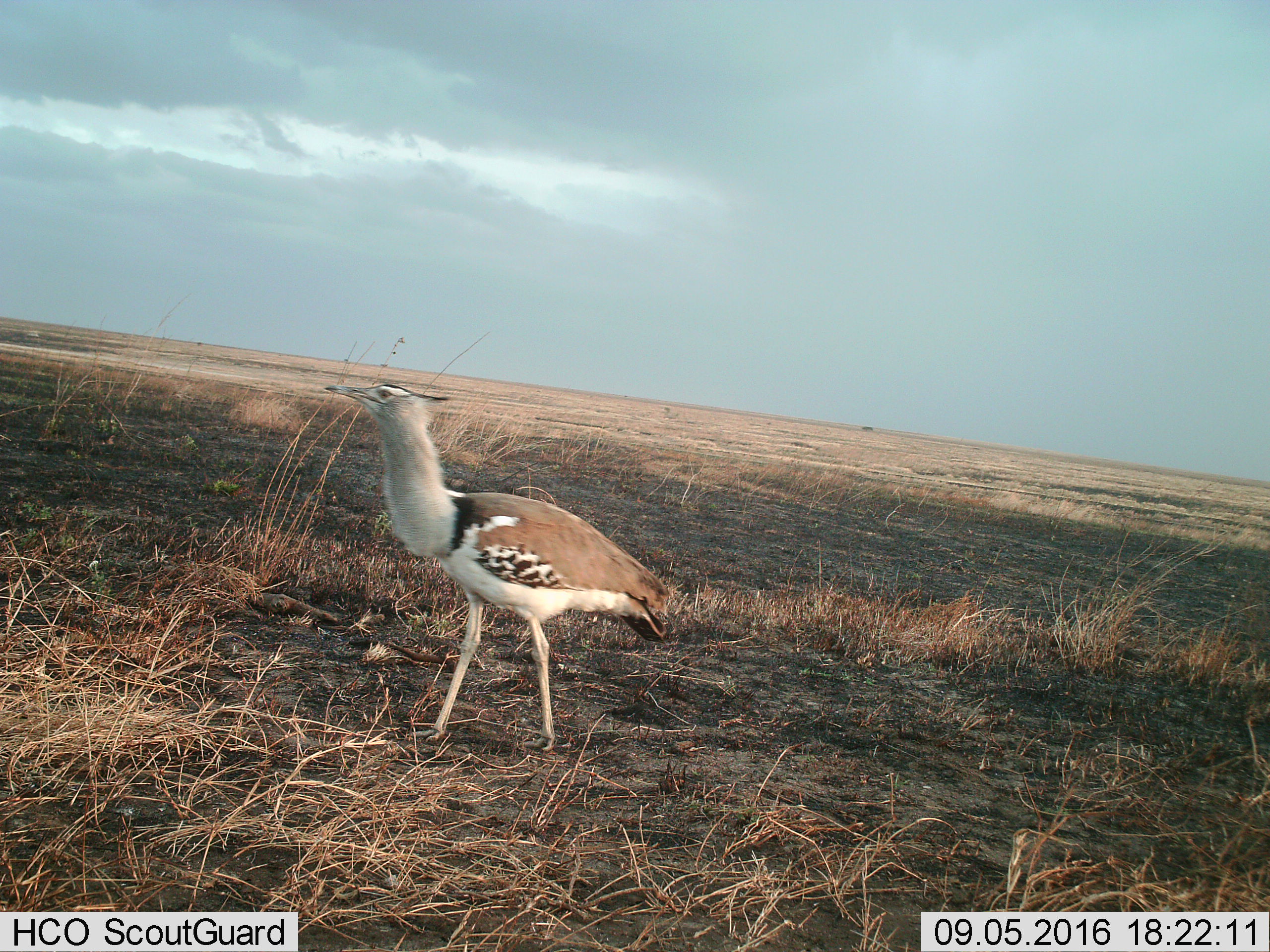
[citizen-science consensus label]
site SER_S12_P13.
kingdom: Animalia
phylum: Chordata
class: Aves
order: Otidiformes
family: Otididae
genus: Ardeotis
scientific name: Ardeotis kori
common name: kori bustard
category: bustardkori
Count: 1.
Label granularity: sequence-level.